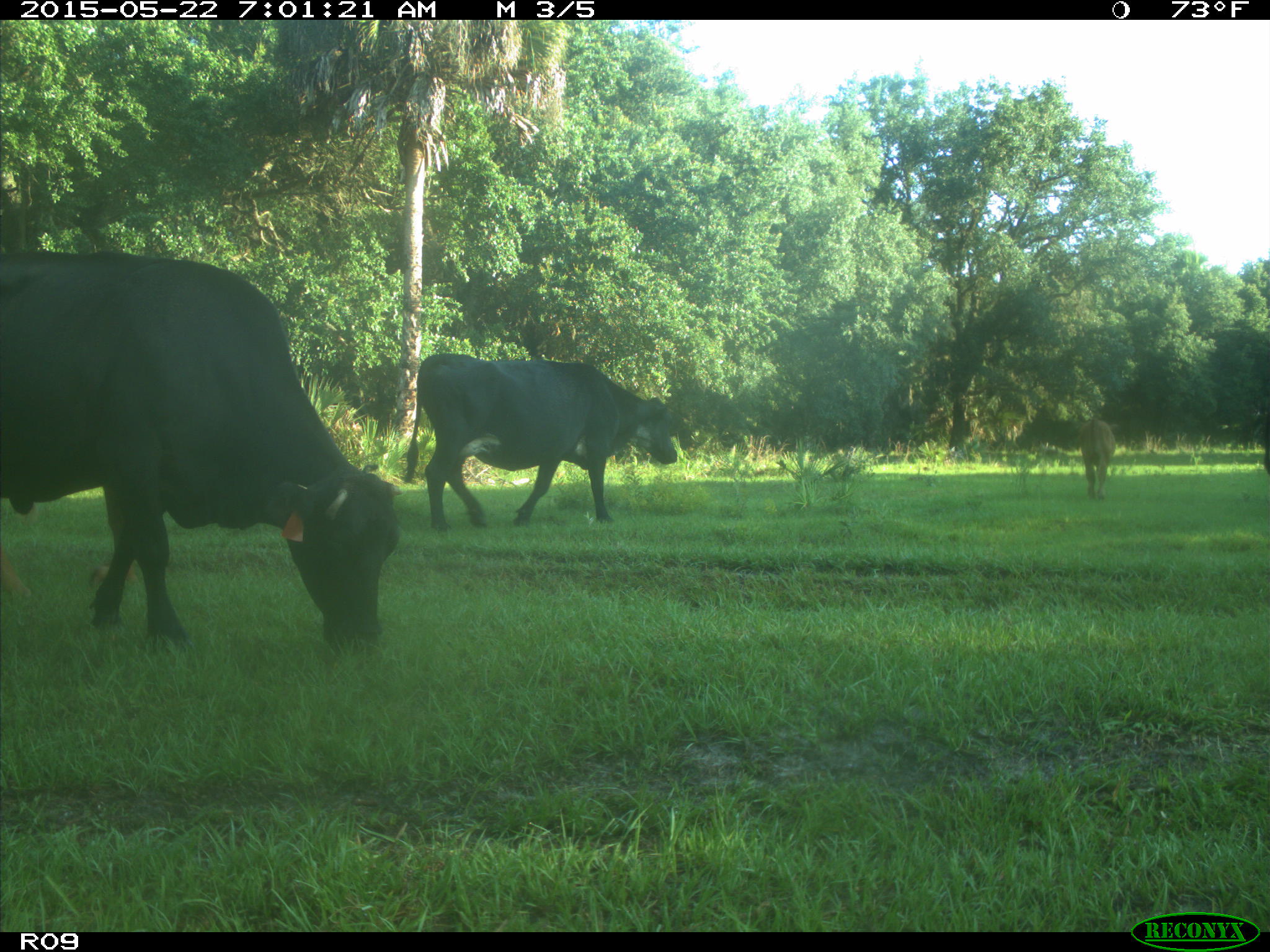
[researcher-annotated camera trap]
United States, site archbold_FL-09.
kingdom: Animalia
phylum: Chordata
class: Mammalia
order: Artiodactyla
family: Bovidae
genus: Bos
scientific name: Bos taurus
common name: domestic cow